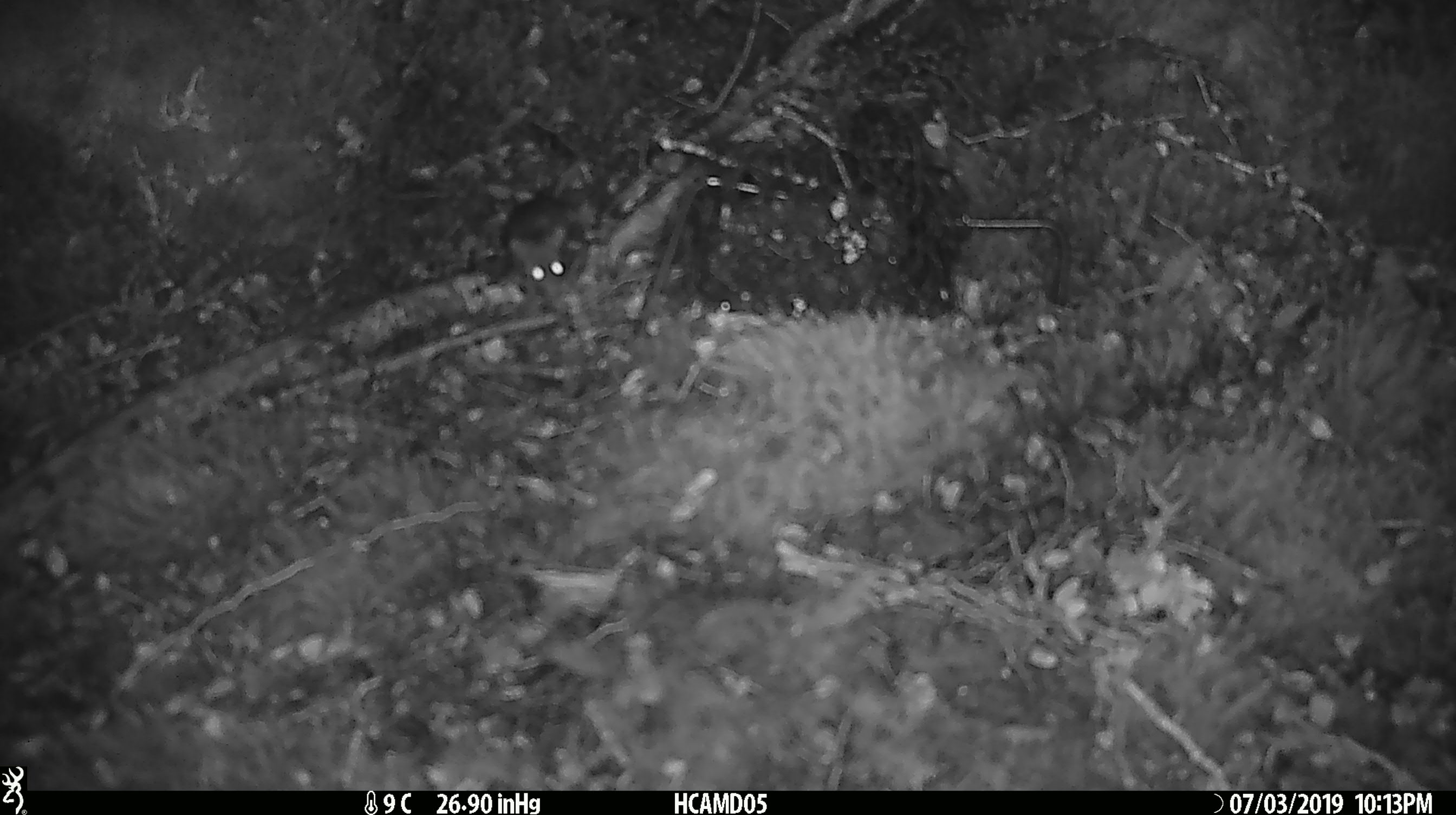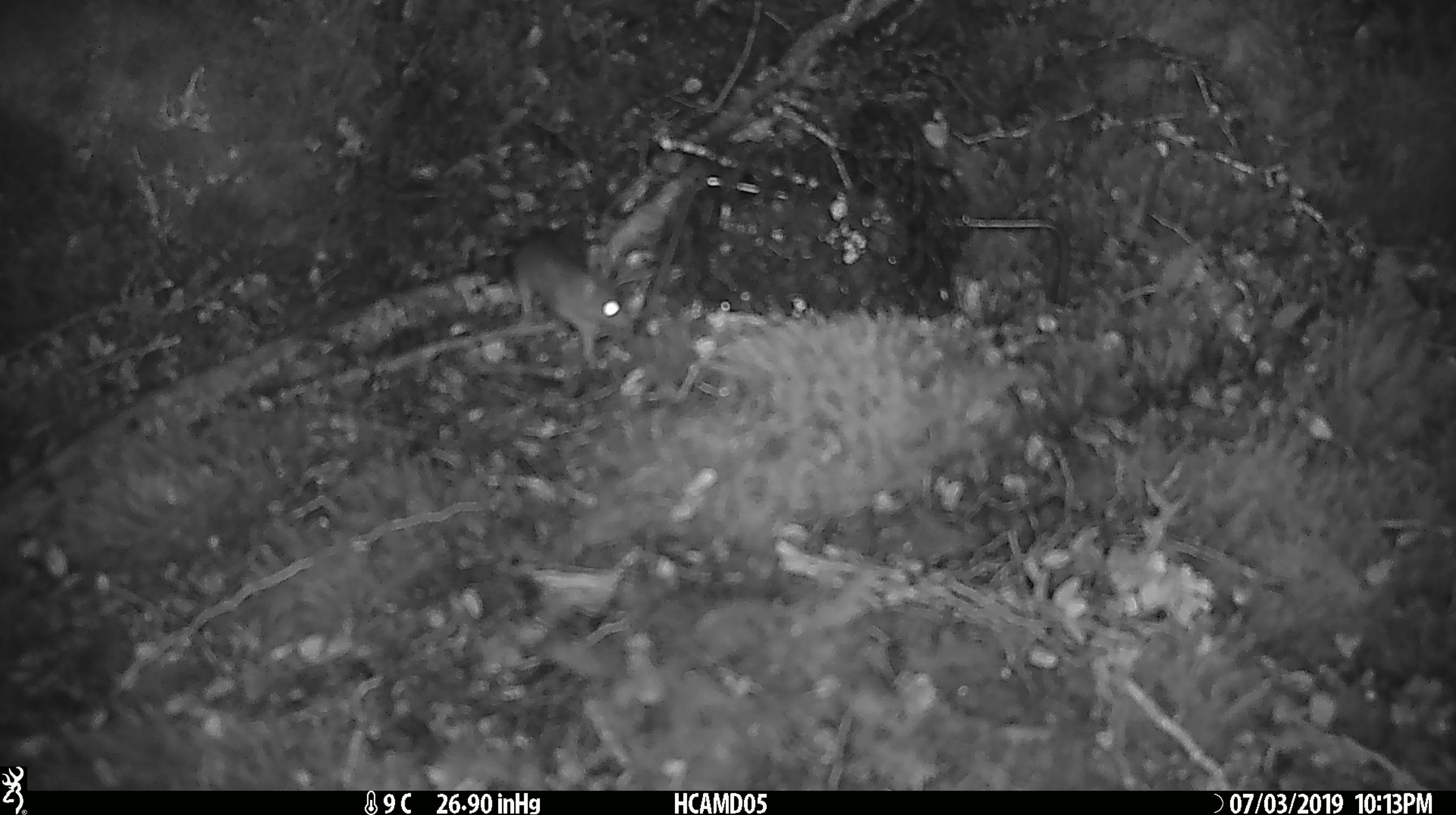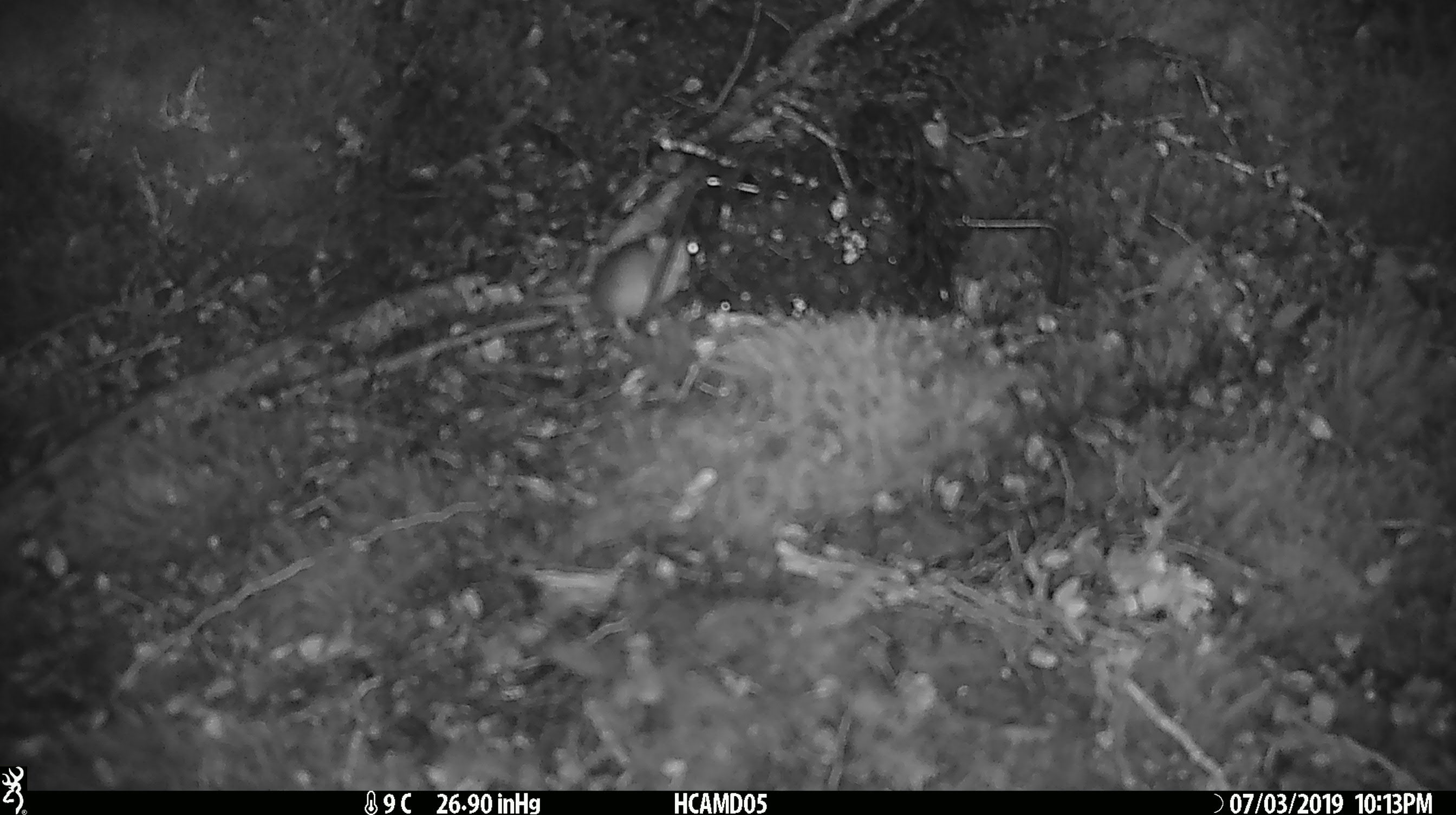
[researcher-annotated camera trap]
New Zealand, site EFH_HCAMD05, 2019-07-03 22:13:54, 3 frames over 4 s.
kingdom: Animalia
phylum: Chordata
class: Mammalia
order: Rodentia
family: Muridae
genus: Mus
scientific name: Mus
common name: mouse